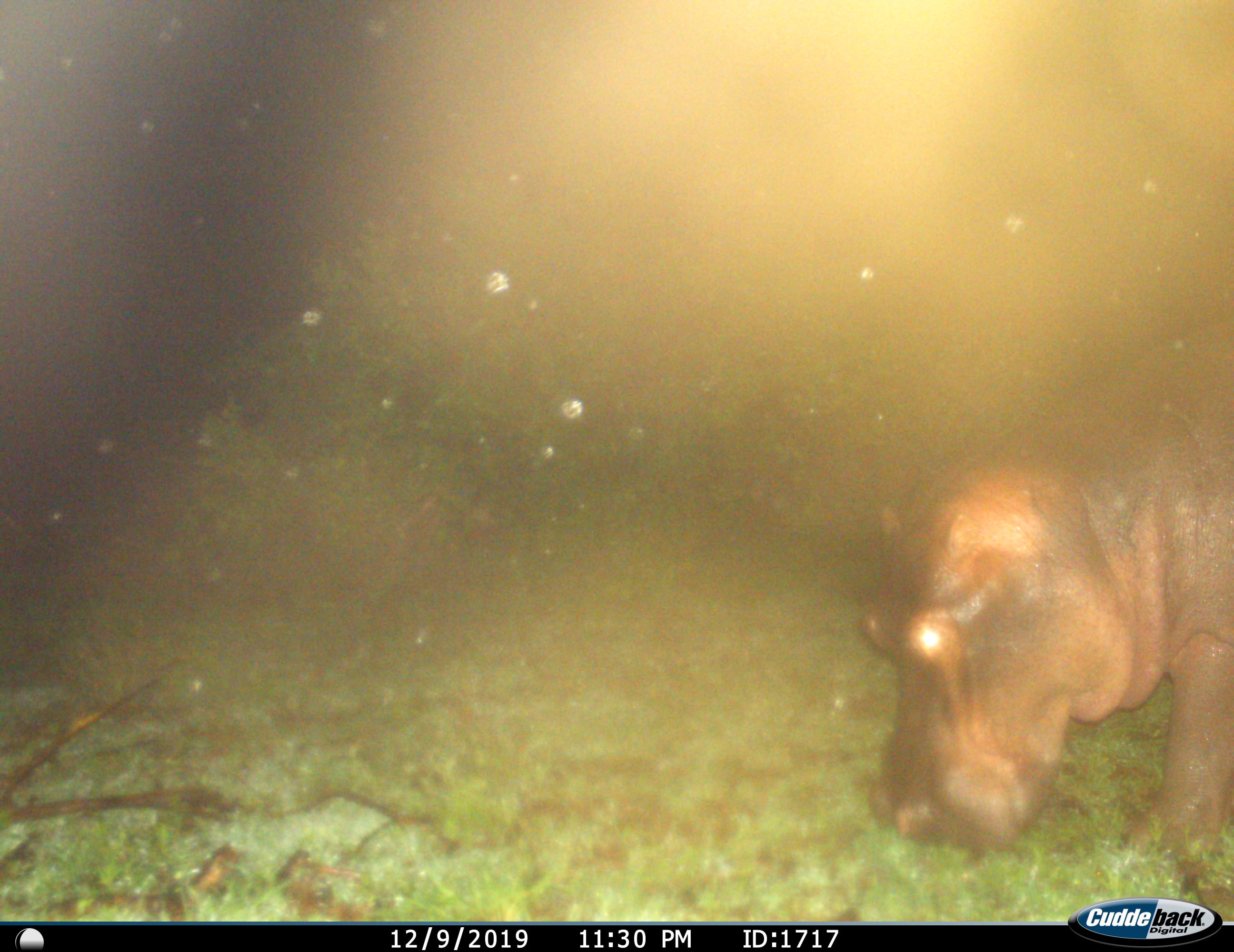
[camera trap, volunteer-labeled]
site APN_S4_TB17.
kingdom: Animalia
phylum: Chordata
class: Mammalia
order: Artiodactyla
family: Hippopotamidae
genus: Hippopotamus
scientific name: Hippopotamus amphibius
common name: hippopotamus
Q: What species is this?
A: Hippopotamus (Hippopotamus amphibius).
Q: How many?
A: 1.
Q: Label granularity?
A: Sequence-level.